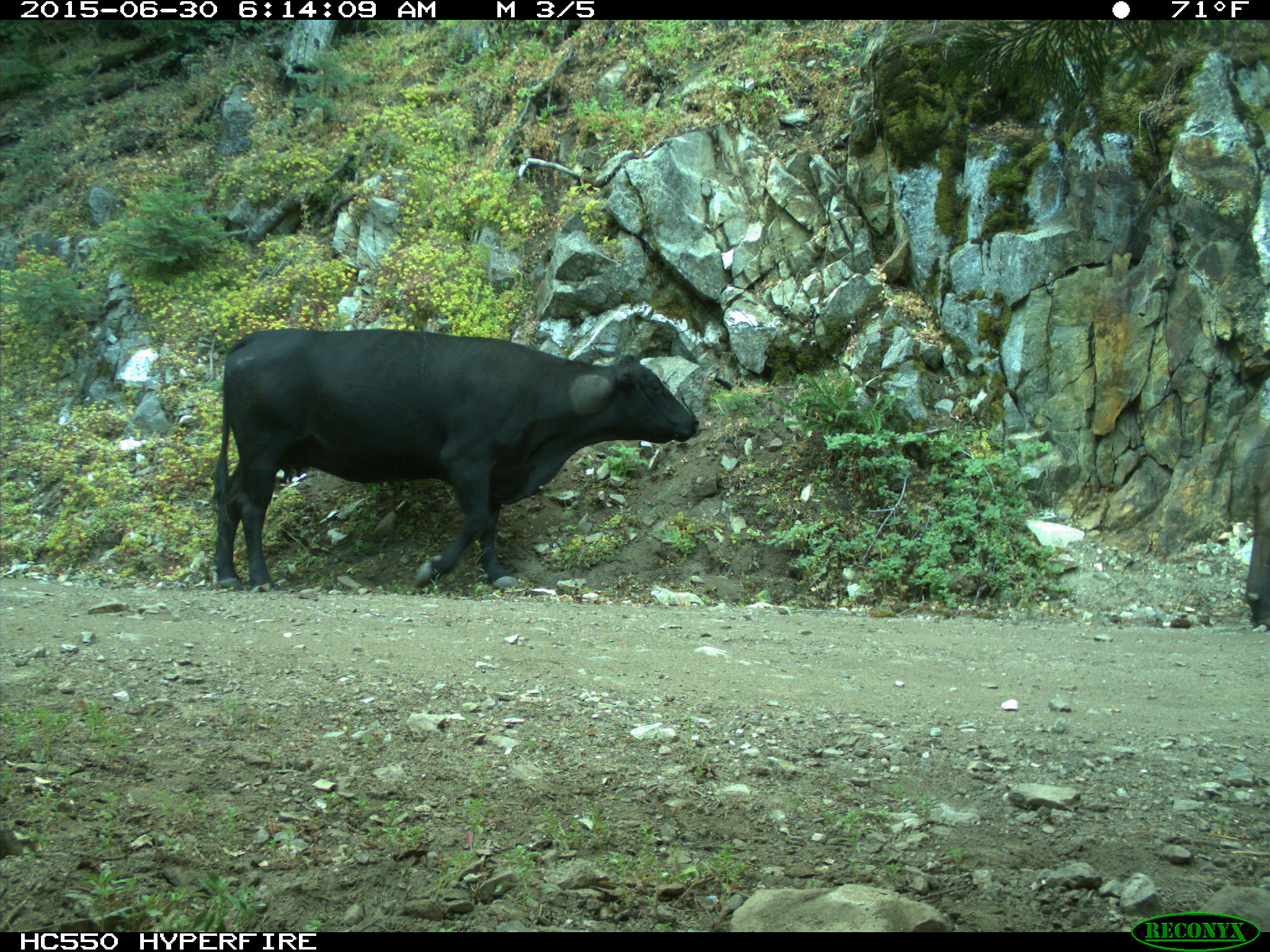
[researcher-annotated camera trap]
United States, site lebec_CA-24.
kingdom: Animalia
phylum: Chordata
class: Mammalia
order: Artiodactyla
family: Bovidae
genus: Bos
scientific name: Bos taurus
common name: domestic cow